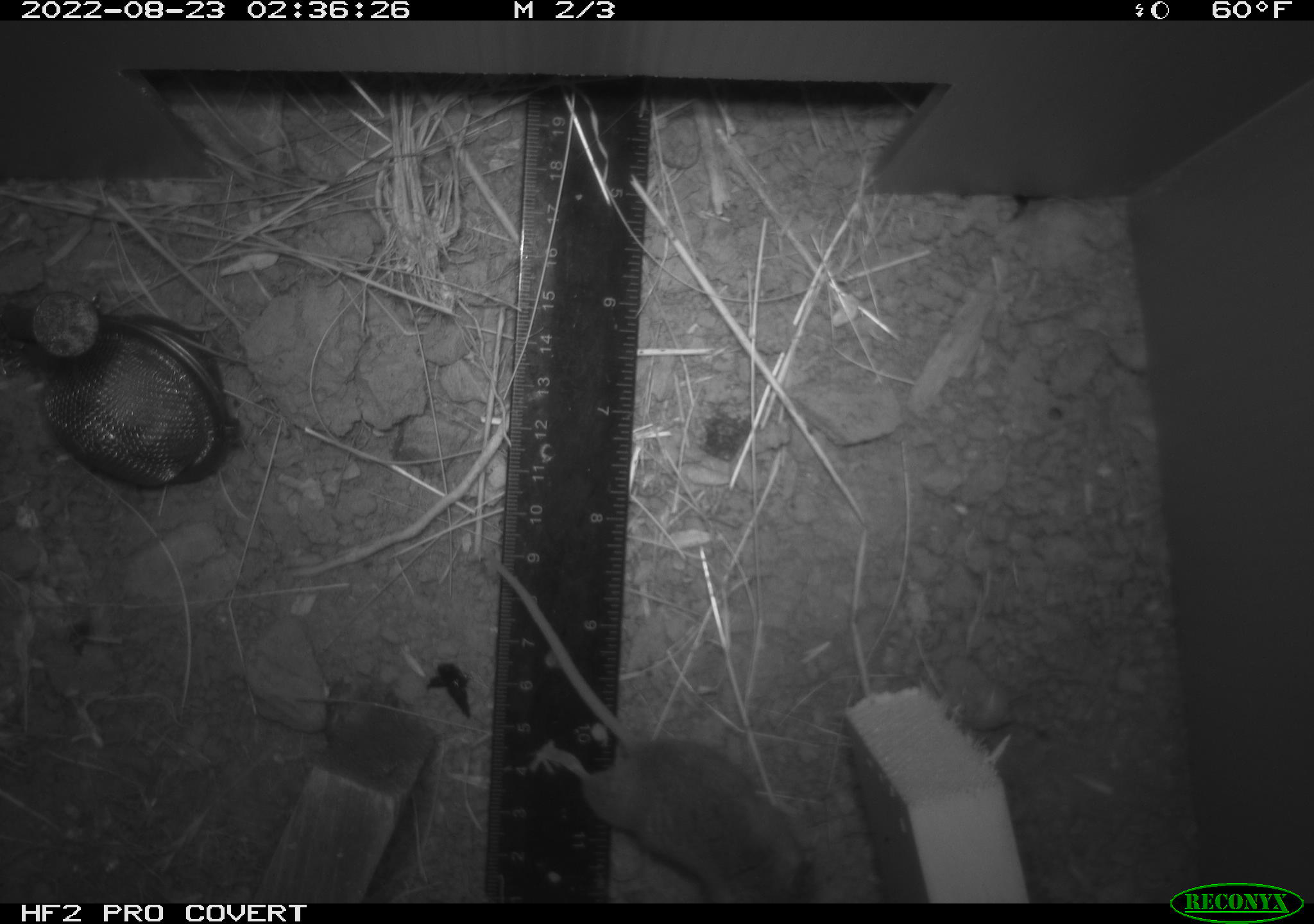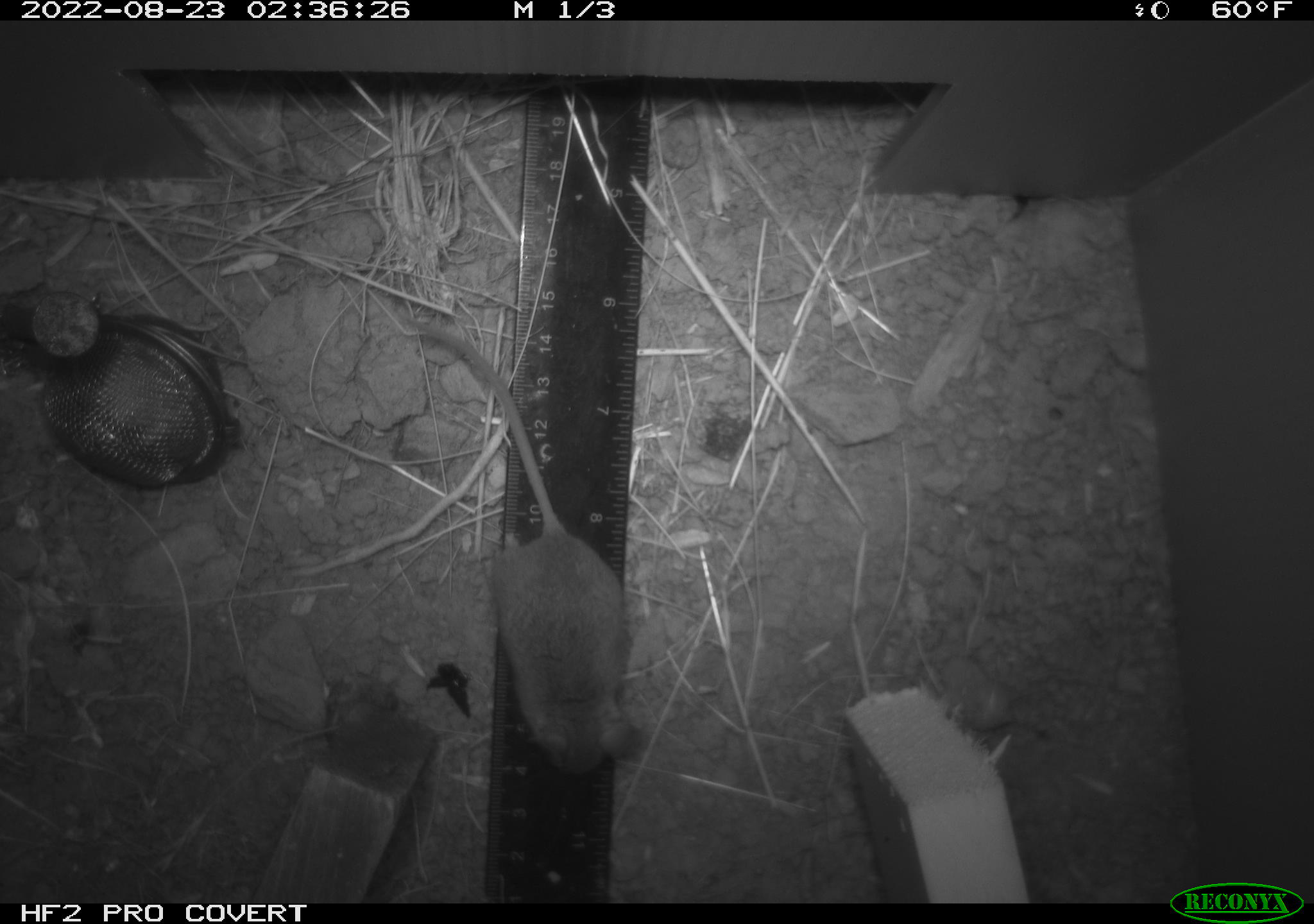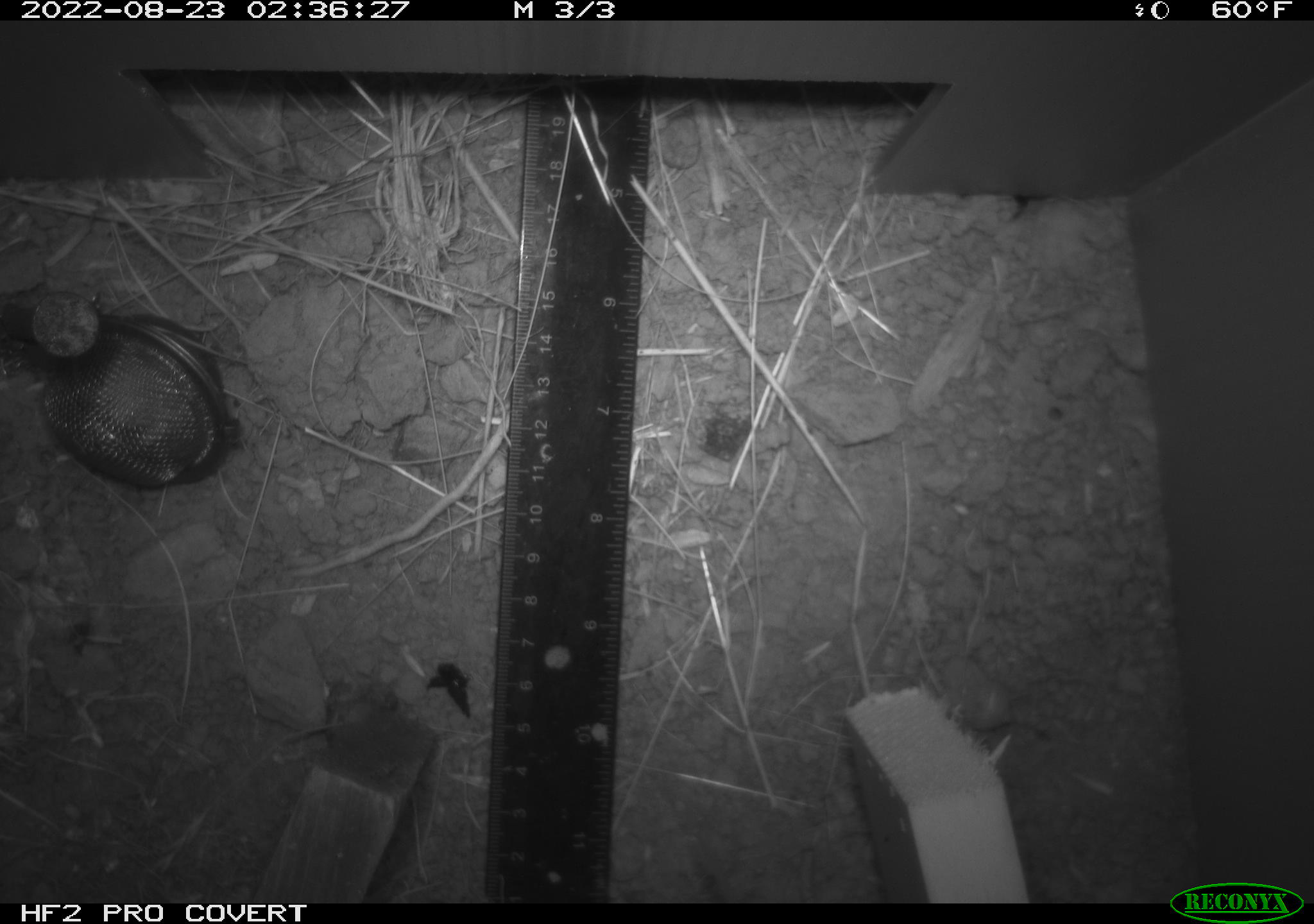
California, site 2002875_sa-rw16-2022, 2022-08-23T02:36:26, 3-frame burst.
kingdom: Animalia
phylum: Chordata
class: Mammalia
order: Rodentia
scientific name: Rodentia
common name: mouse species